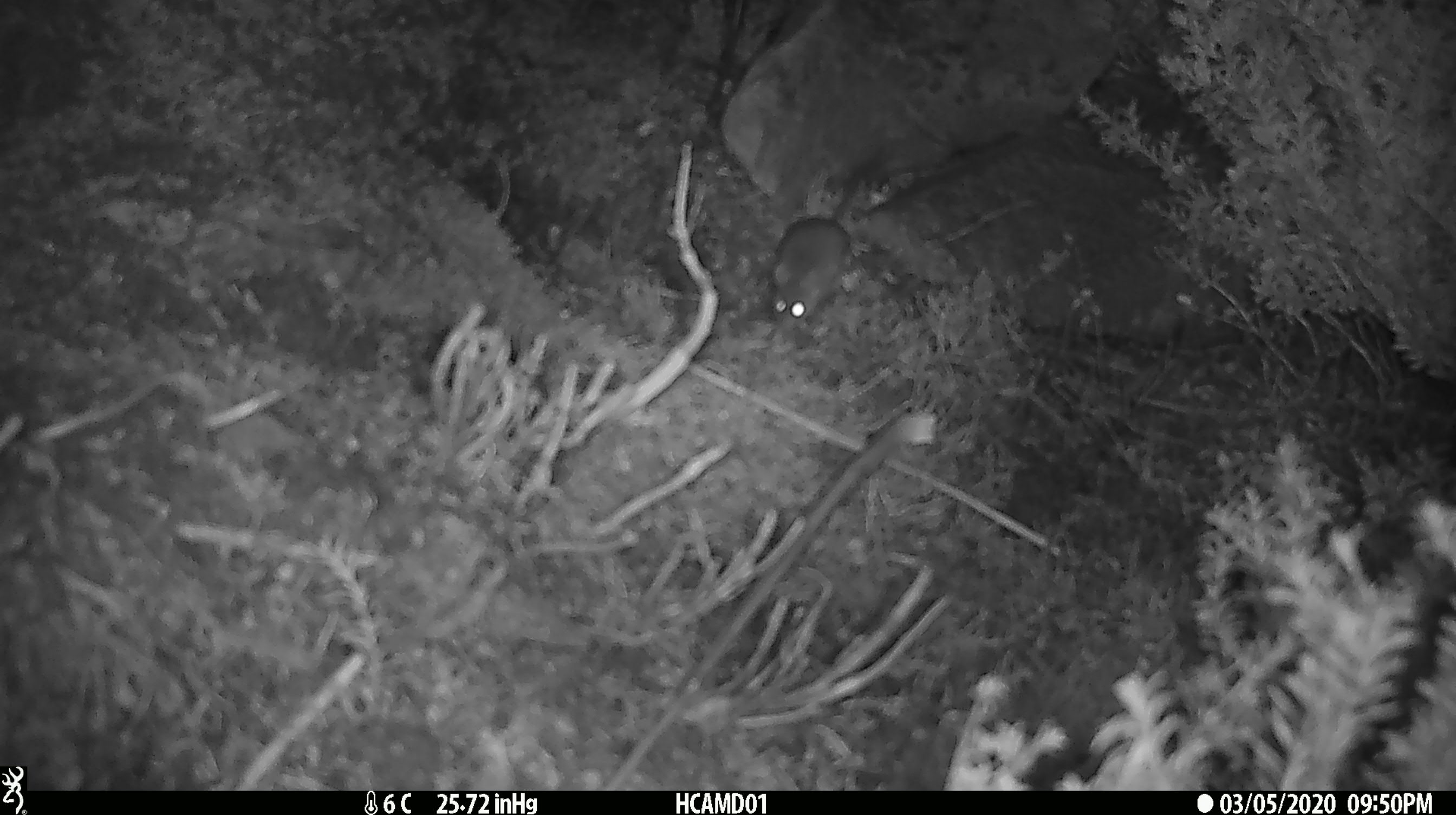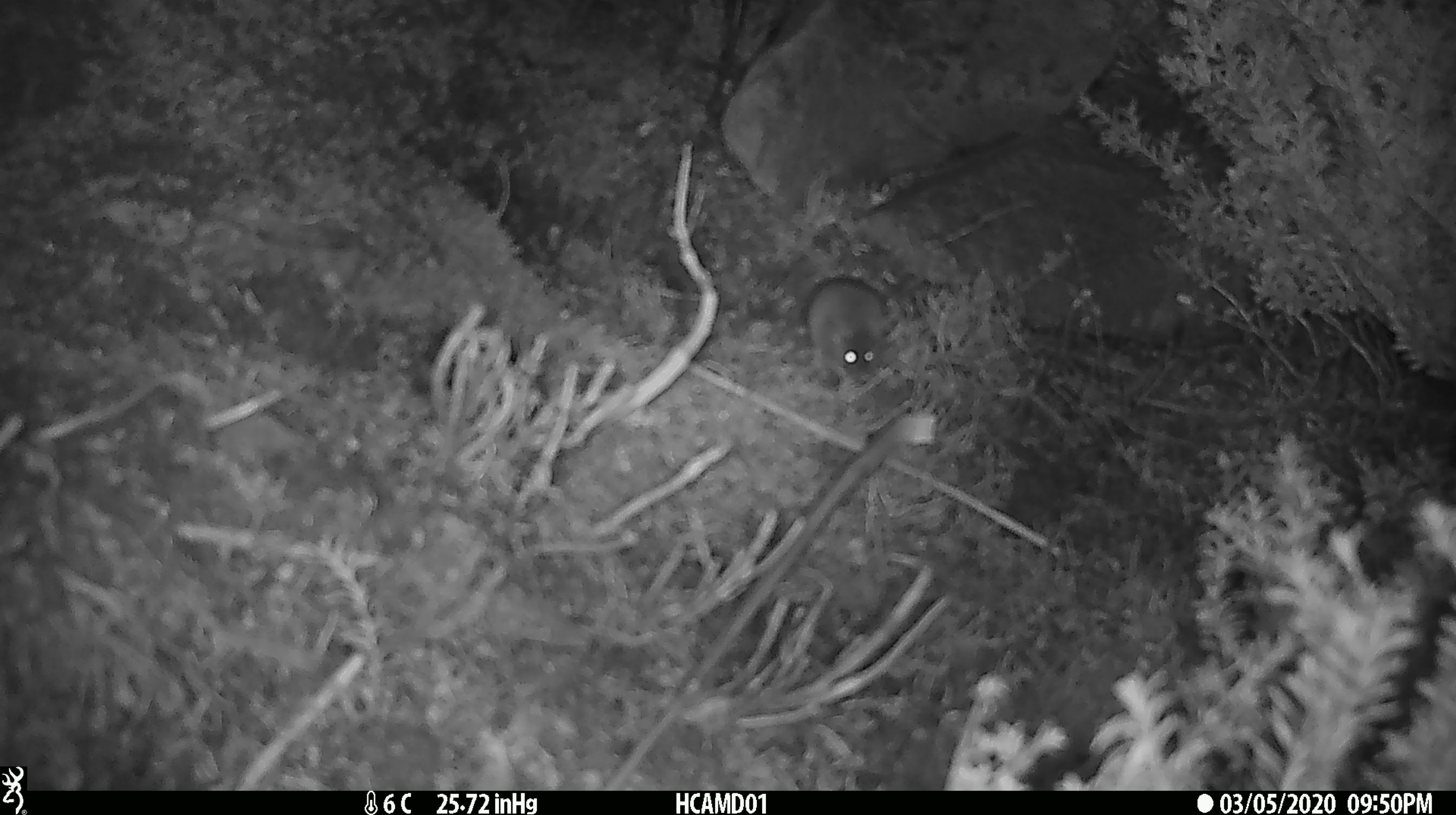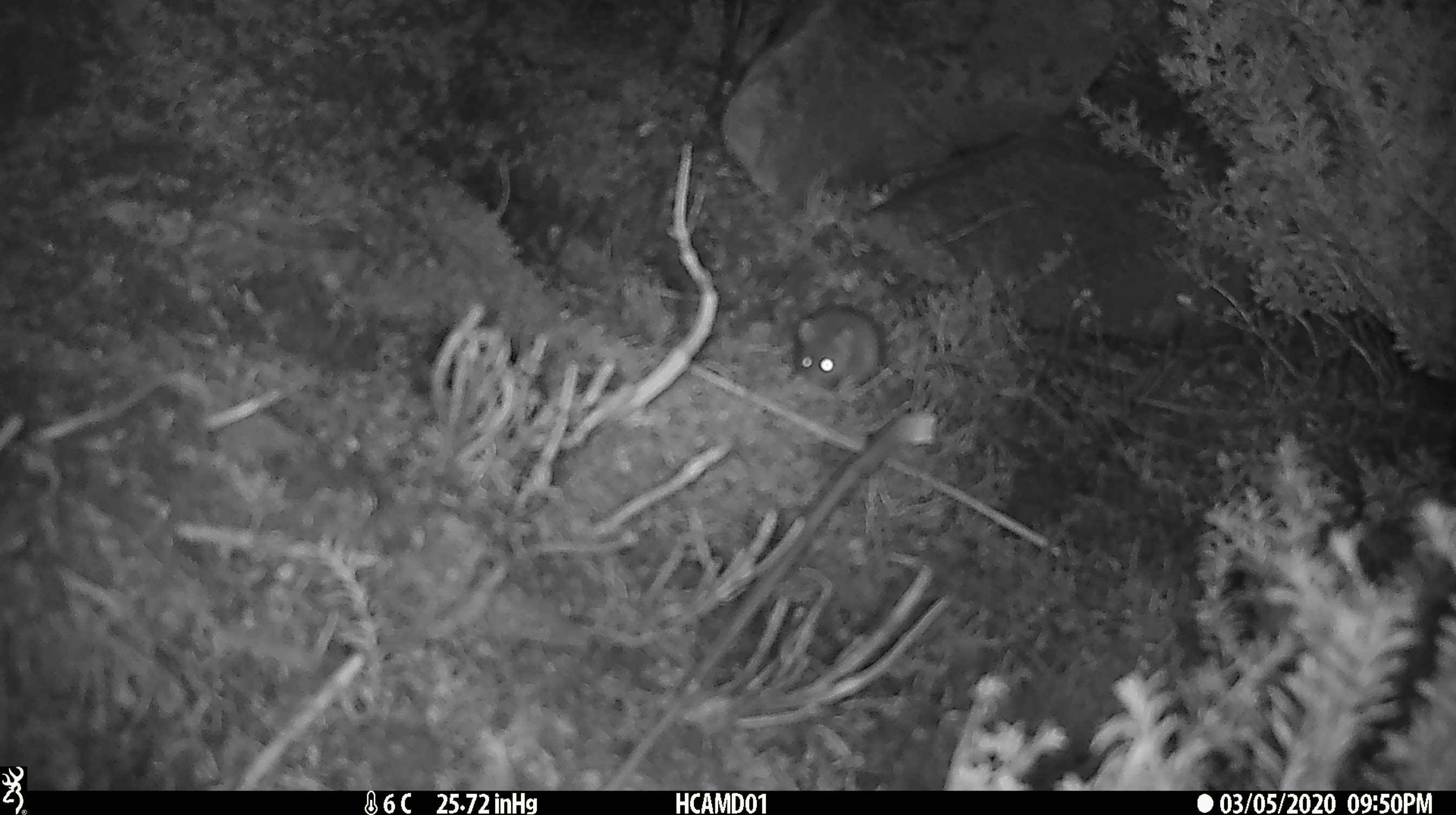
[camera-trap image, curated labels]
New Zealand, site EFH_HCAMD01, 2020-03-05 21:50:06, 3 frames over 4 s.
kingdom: Animalia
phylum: Chordata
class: Mammalia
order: Rodentia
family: Muridae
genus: Mus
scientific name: Mus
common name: mouse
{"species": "mouse (Mus)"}